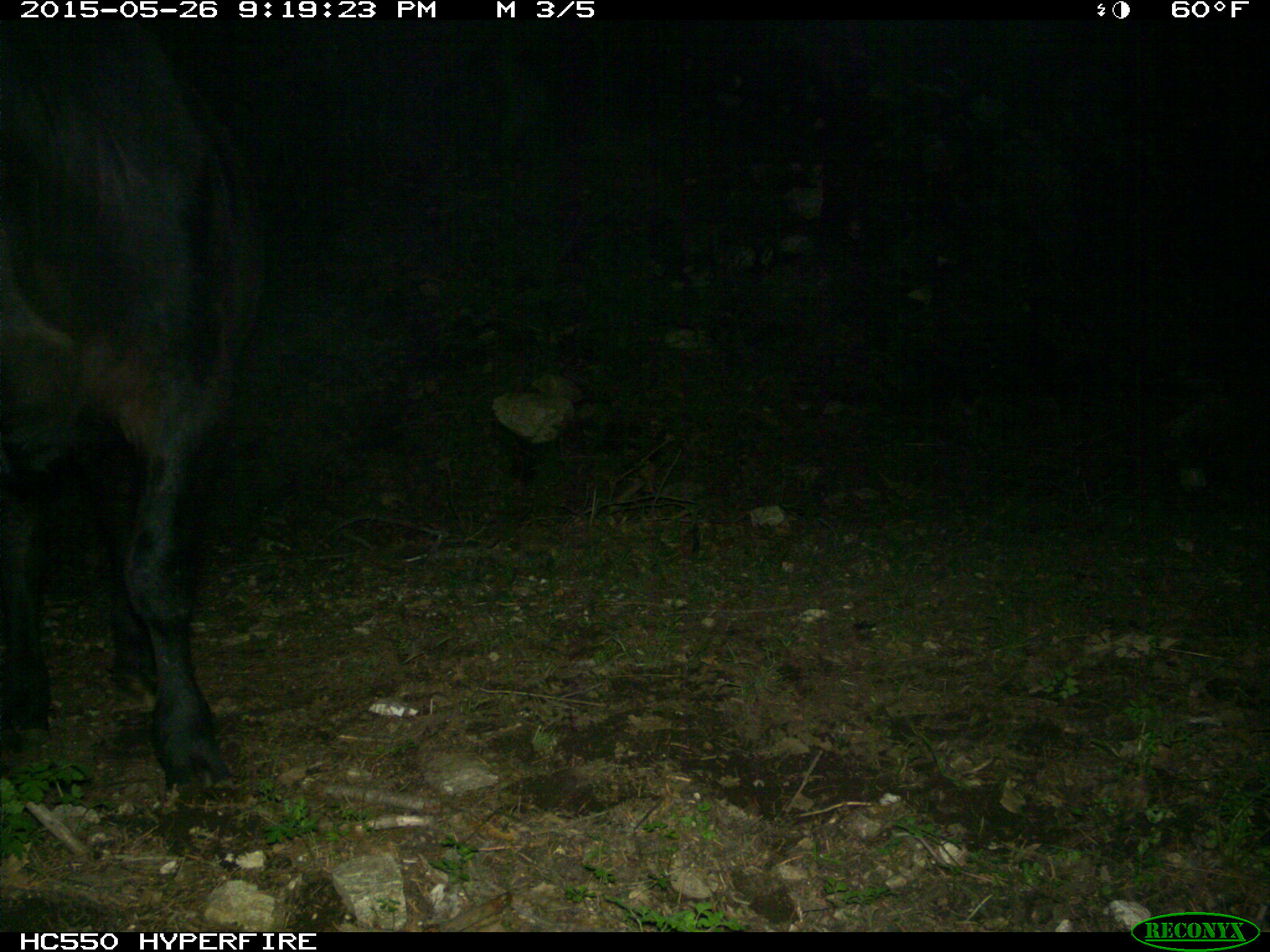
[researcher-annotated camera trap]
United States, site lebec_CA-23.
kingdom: Animalia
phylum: Chordata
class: Mammalia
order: Artiodactyla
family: Bovidae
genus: Bos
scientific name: Bos taurus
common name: domestic cow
Bos taurus (domestic cow).